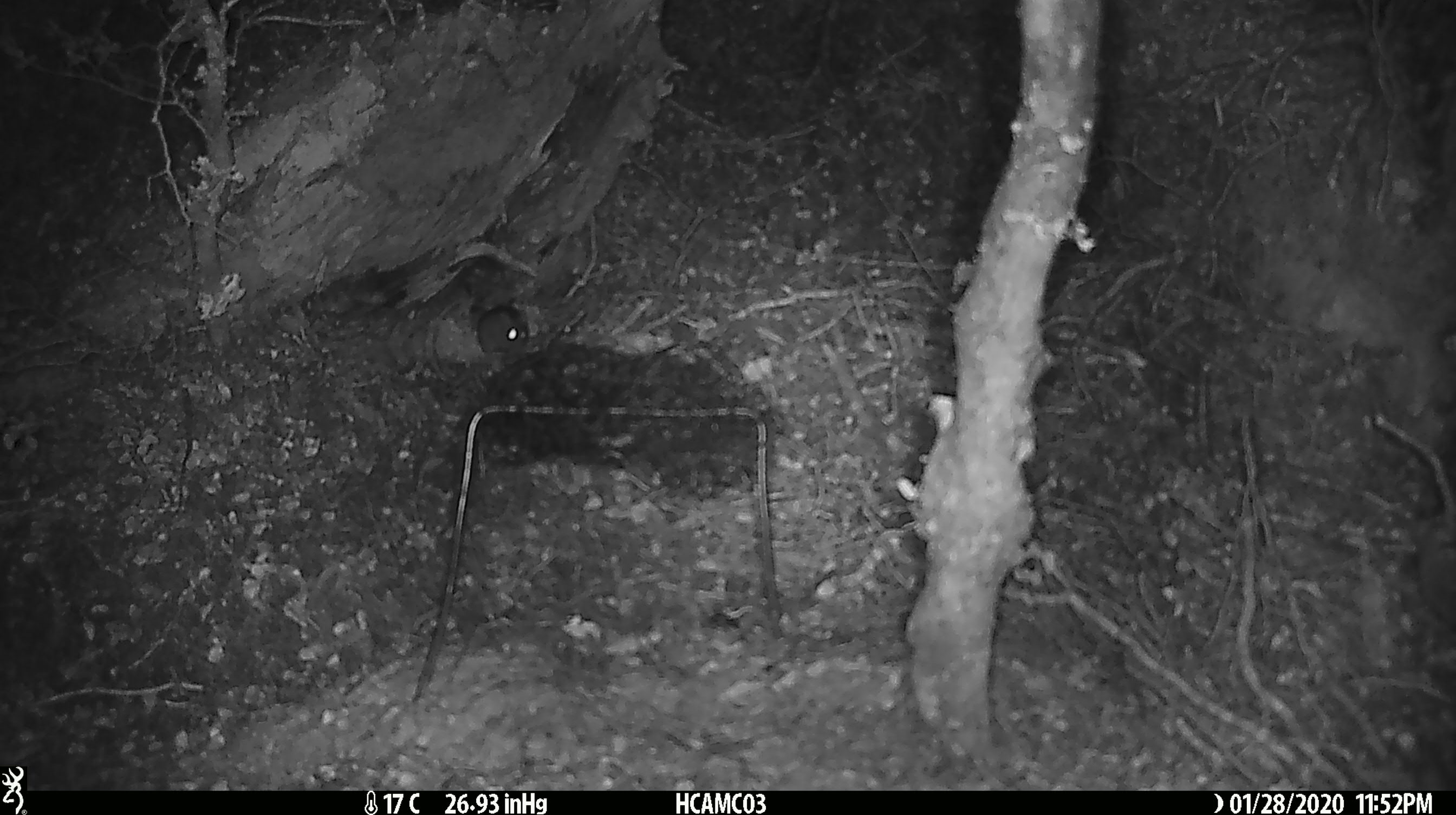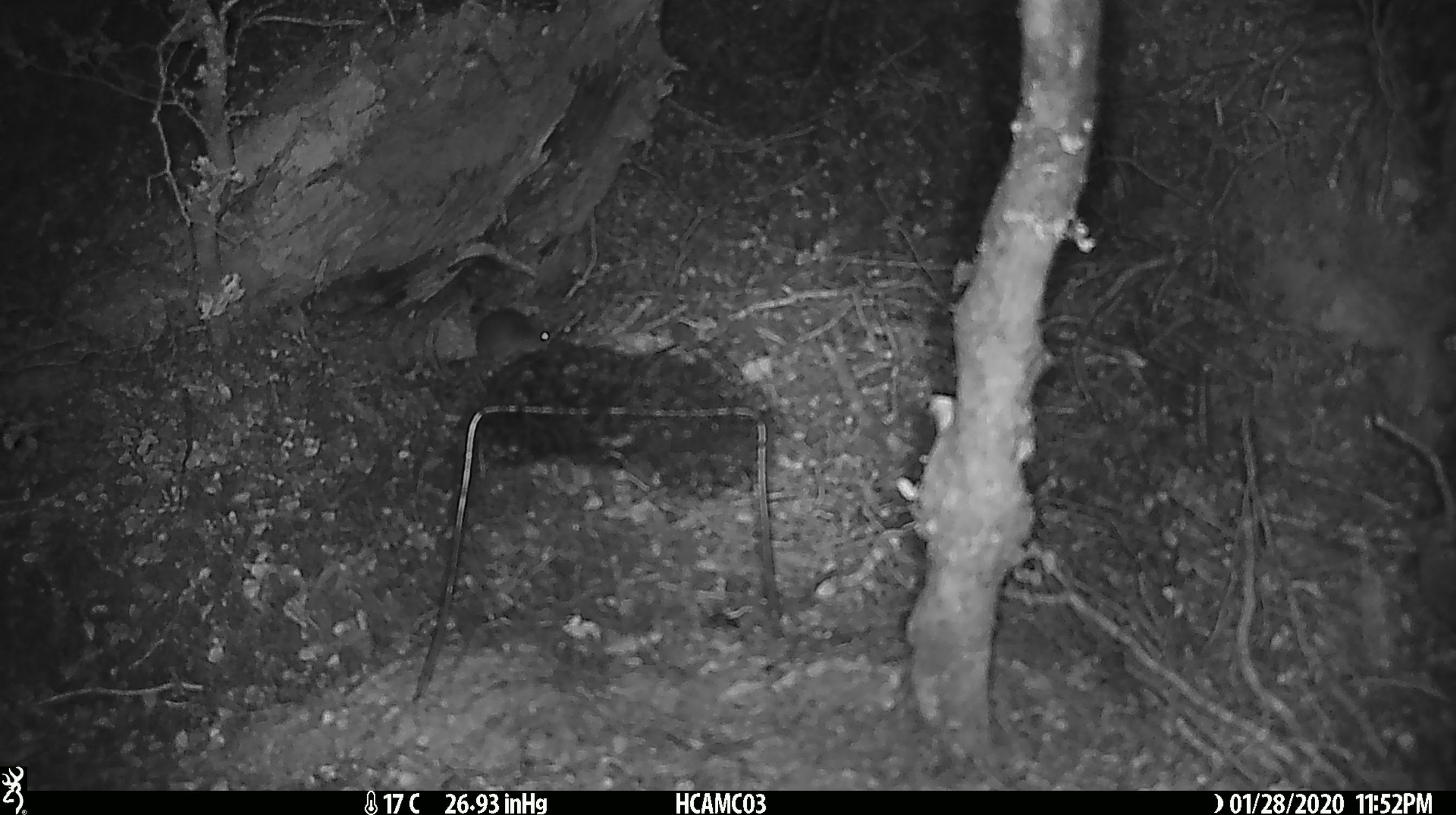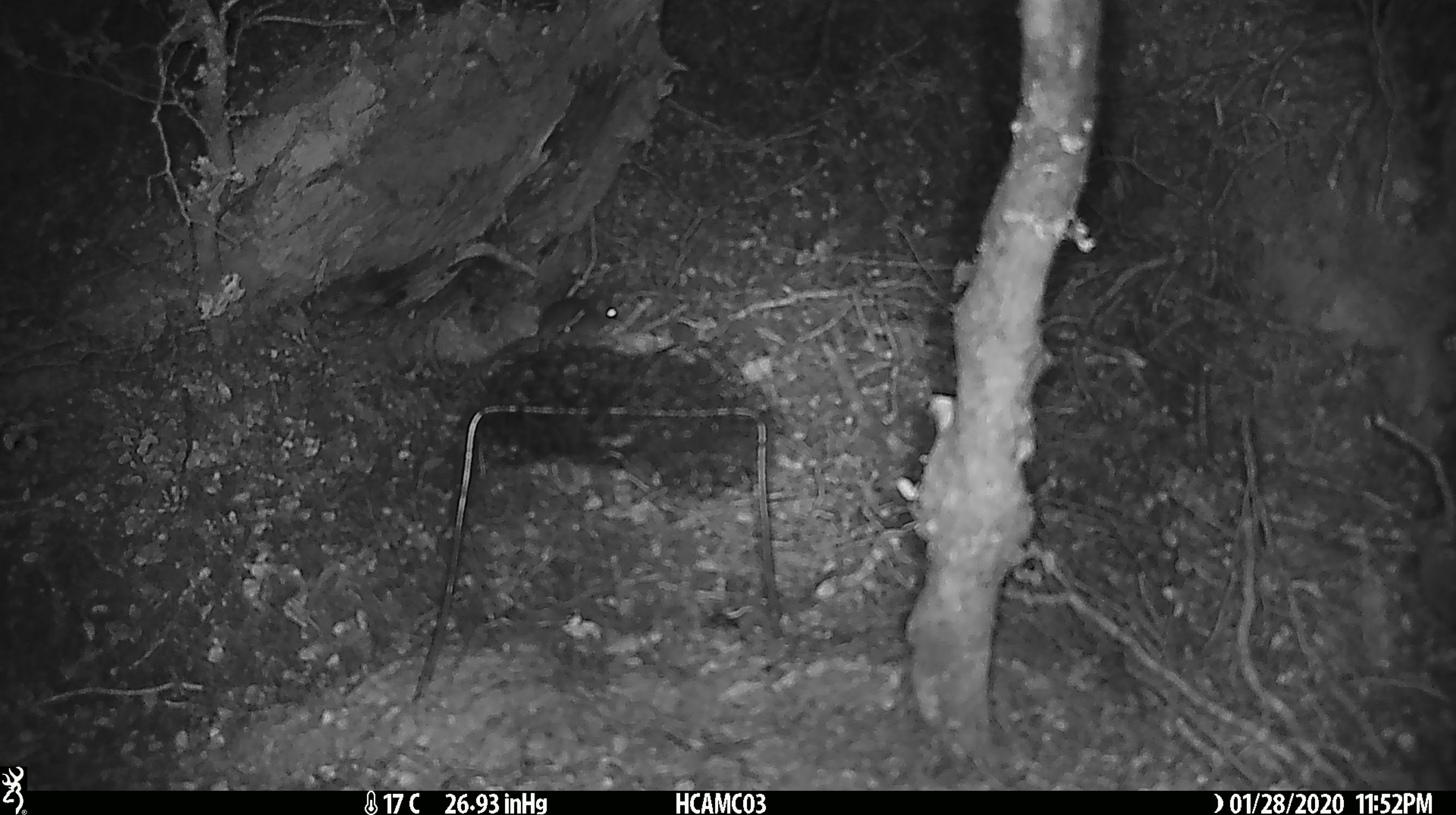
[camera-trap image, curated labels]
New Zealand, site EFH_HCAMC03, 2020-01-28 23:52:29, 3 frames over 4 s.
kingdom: Animalia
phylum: Chordata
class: Mammalia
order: Rodentia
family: Muridae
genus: Mus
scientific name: Mus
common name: mouse